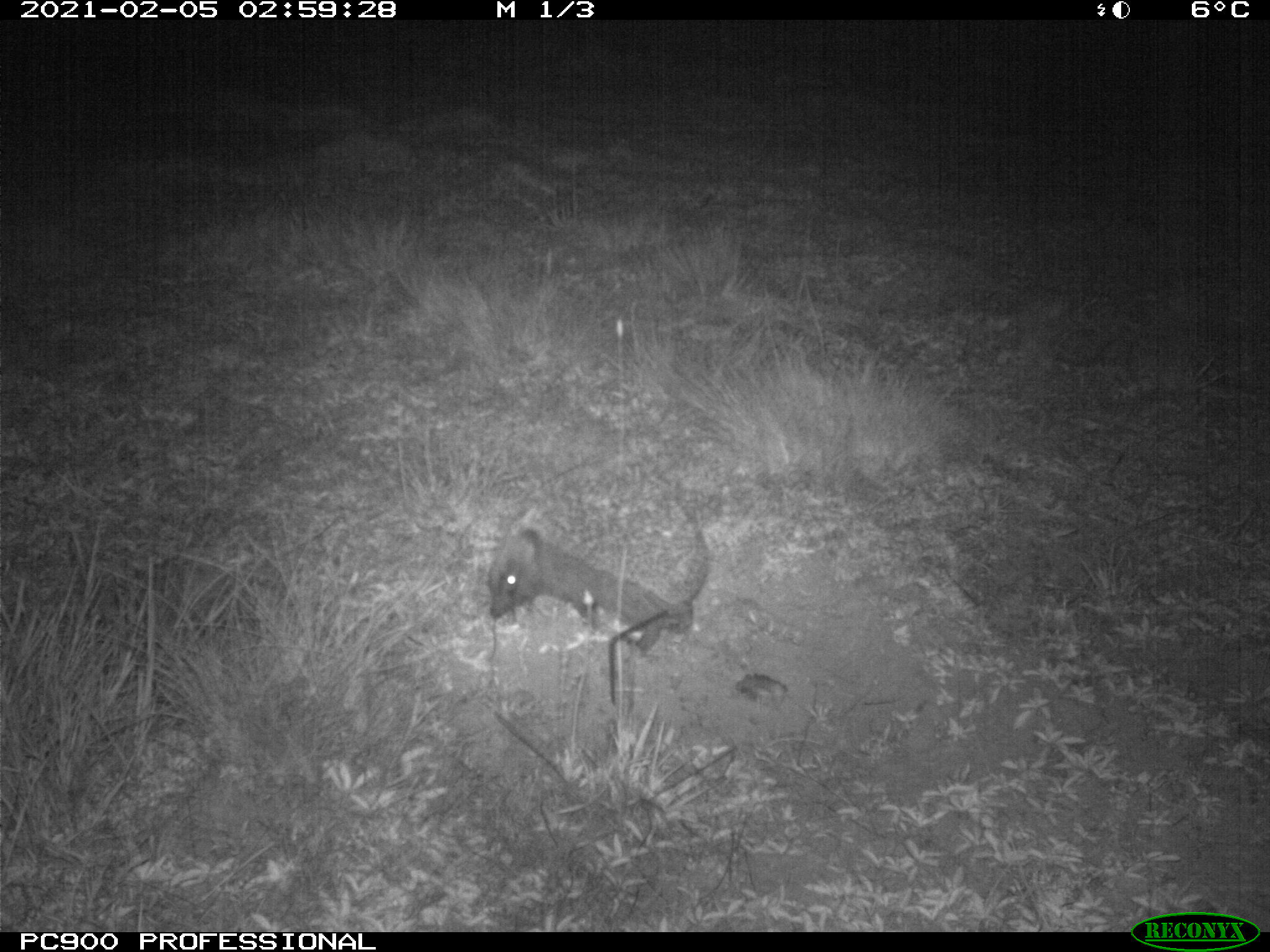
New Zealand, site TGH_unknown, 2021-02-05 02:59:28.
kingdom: Animalia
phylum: Chordata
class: Mammalia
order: Eulipotyphla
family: Erinaceidae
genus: Erinaceus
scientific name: Erinaceus europaeus europaeus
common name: european hedgehog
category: hedgehog